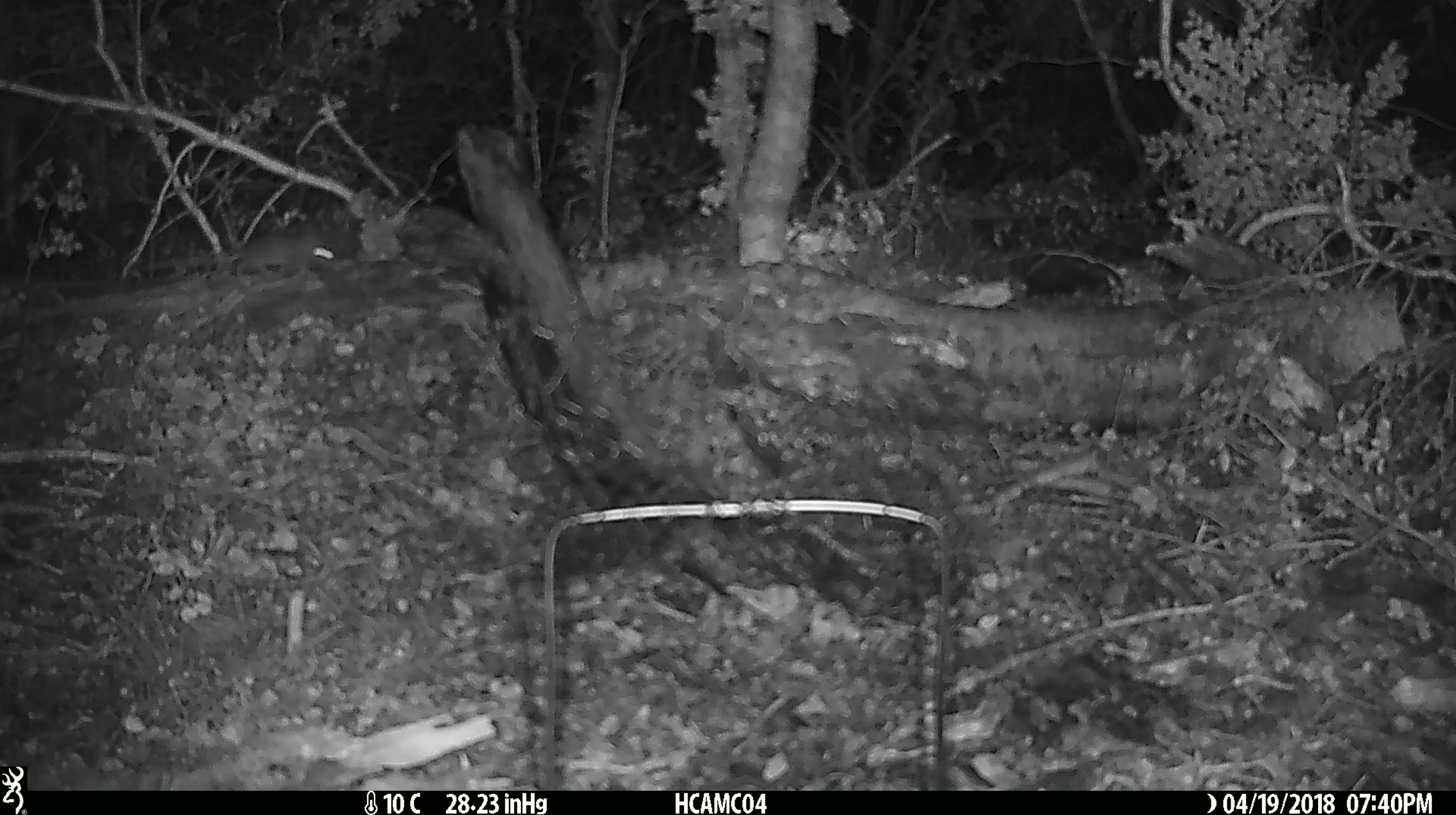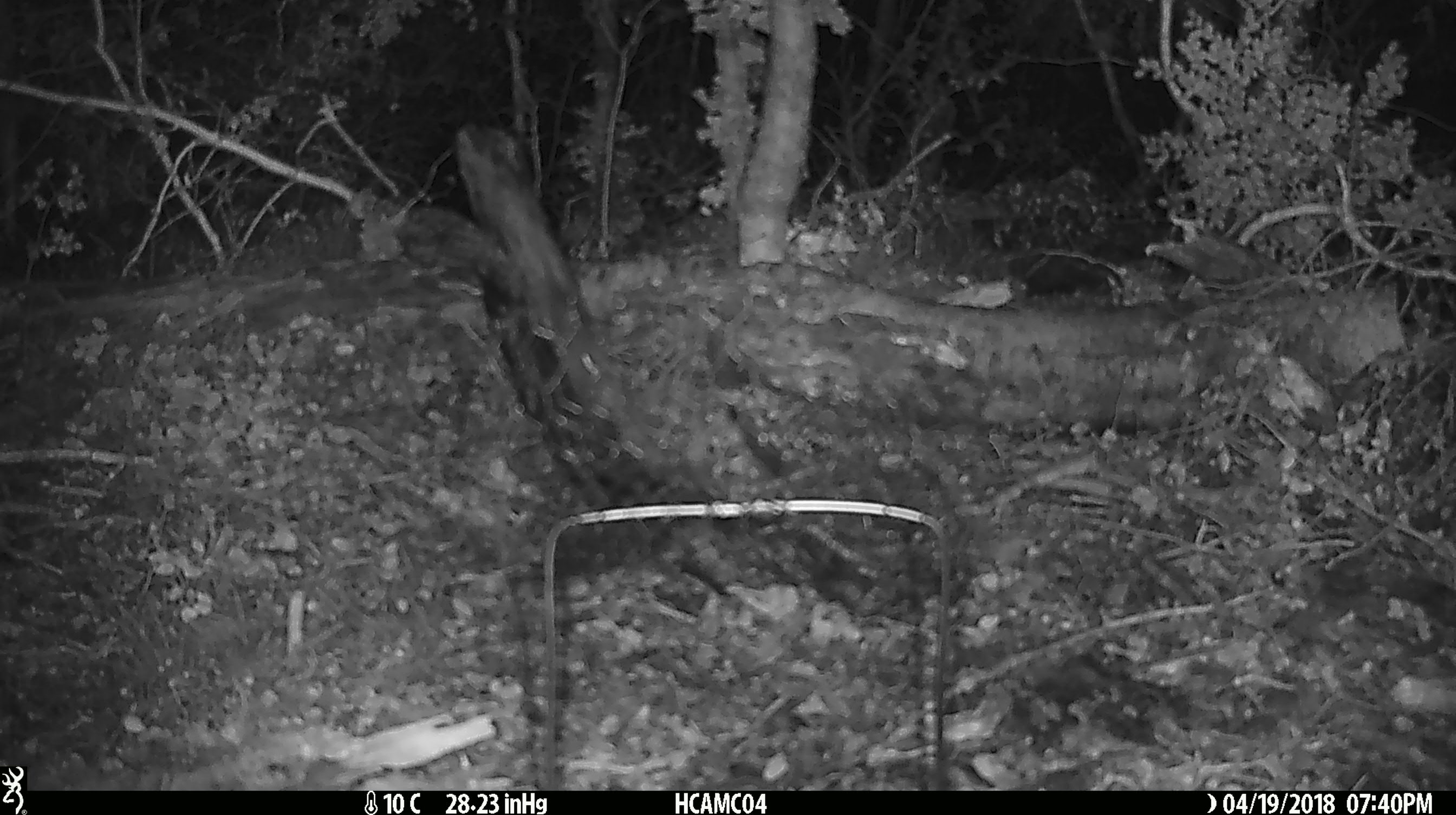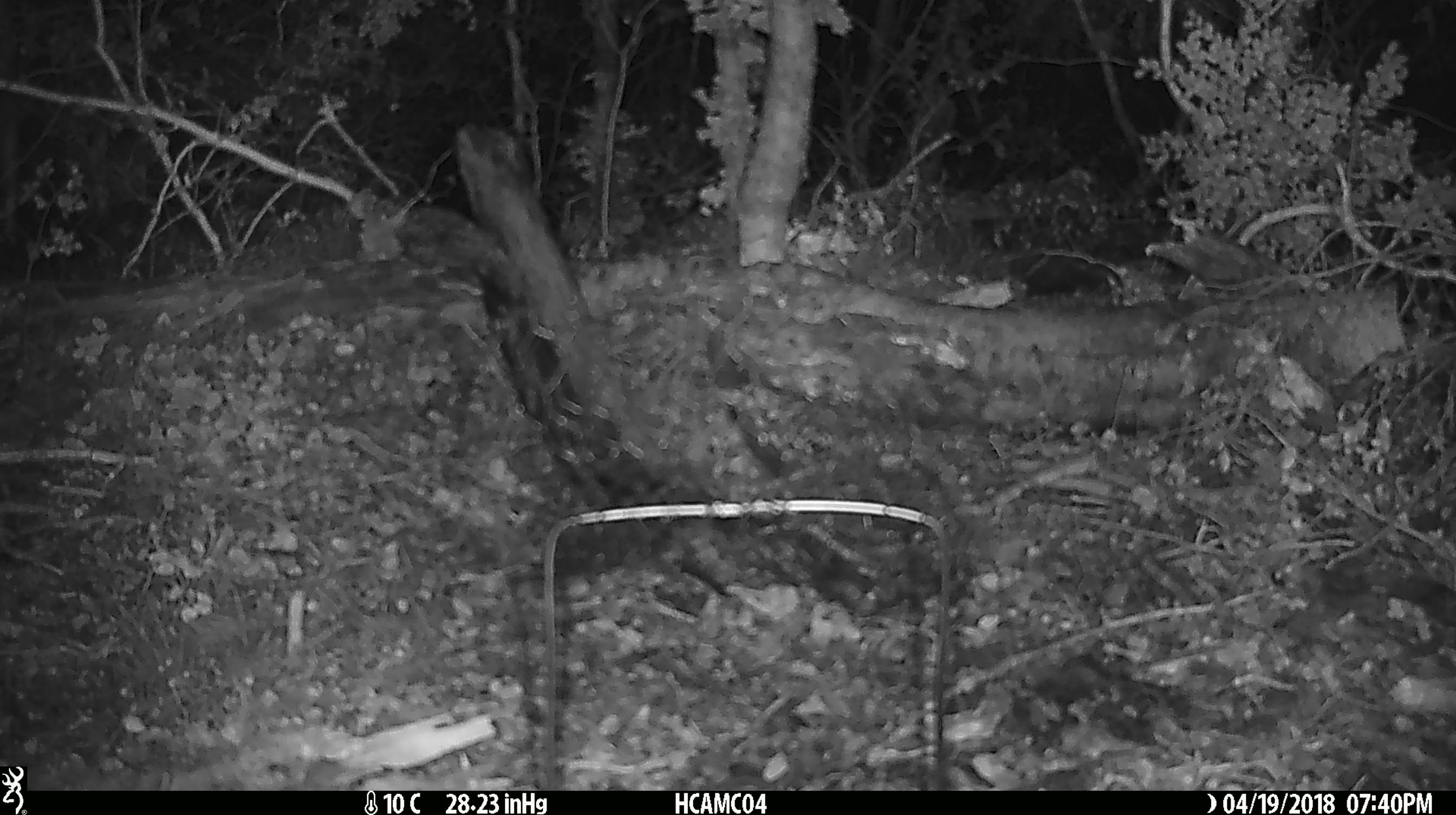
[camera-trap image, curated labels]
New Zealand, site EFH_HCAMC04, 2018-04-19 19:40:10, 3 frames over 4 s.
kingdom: Animalia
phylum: Chordata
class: Mammalia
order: Rodentia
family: Muridae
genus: Rattus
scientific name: Rattus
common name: rat